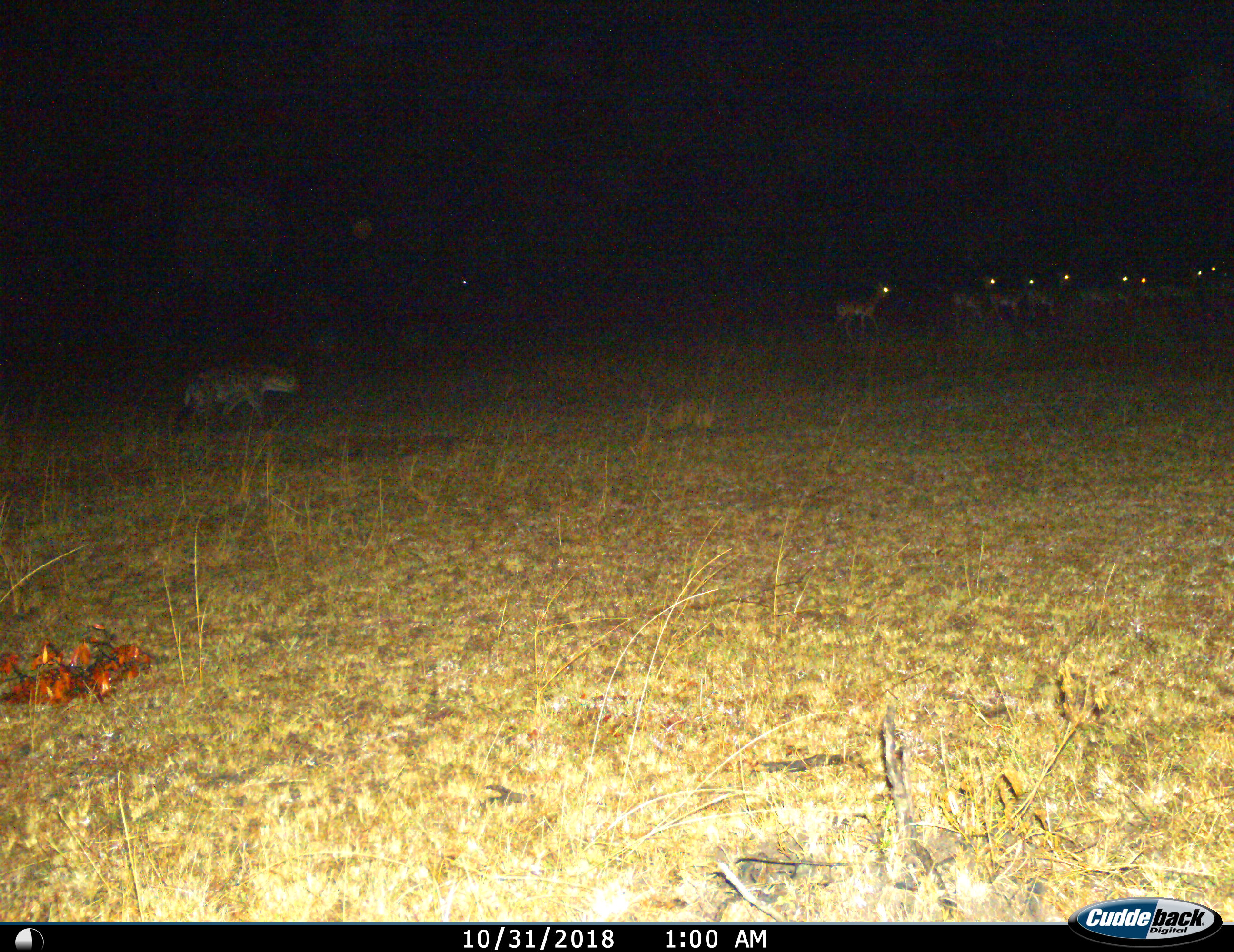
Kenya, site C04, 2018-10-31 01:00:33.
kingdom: Animalia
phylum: Chordata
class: Mammalia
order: Carnivora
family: Hyaenidae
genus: Crocuta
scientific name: Crocuta crocuta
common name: spotted hyena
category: hyenaspotted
Hyenaspotted (spotted hyena) (Crocuta crocuta), count 1. Behavior (volunteer vote fractions): standing 20%, resting 0%, moving 90%, interacting 0%. Young present (vote fraction): 0%. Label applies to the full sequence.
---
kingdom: Animalia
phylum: Chordata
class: Mammalia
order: Artiodactyla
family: Bovidae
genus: Aepyceros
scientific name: Aepyceros melampus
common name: impala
Impala (Aepyceros melampus), count 11-50. Behavior (volunteer vote fractions): standing 0%, resting 0%, moving 100%, interacting 0%. Young present (vote fraction): 0%. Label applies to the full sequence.